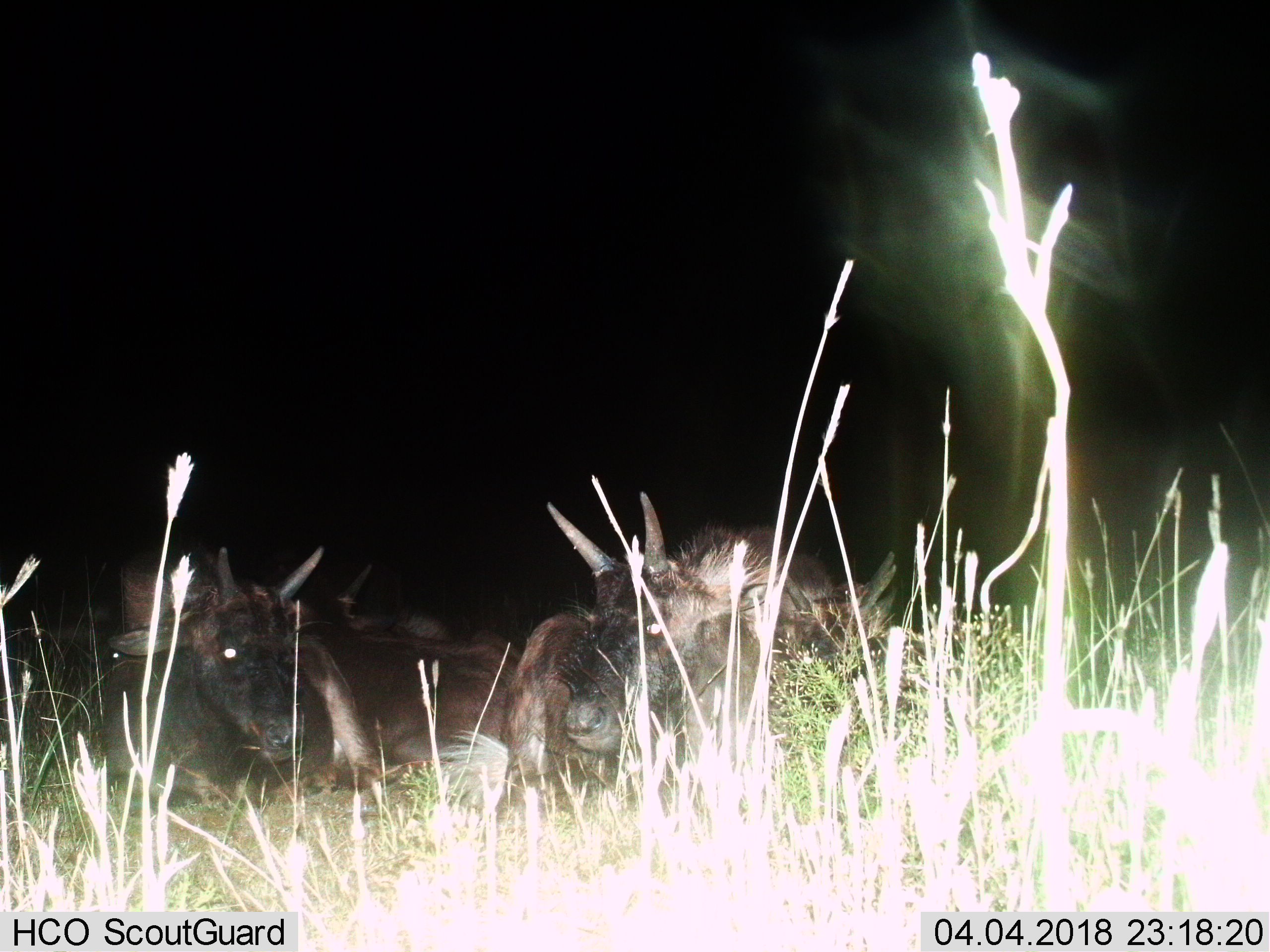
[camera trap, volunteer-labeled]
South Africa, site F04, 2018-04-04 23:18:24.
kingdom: Animalia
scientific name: Animalia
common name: animal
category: domesticanimal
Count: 4.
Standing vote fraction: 25%.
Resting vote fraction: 75%.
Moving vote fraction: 0%.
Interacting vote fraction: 0%.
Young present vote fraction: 0%.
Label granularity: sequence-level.